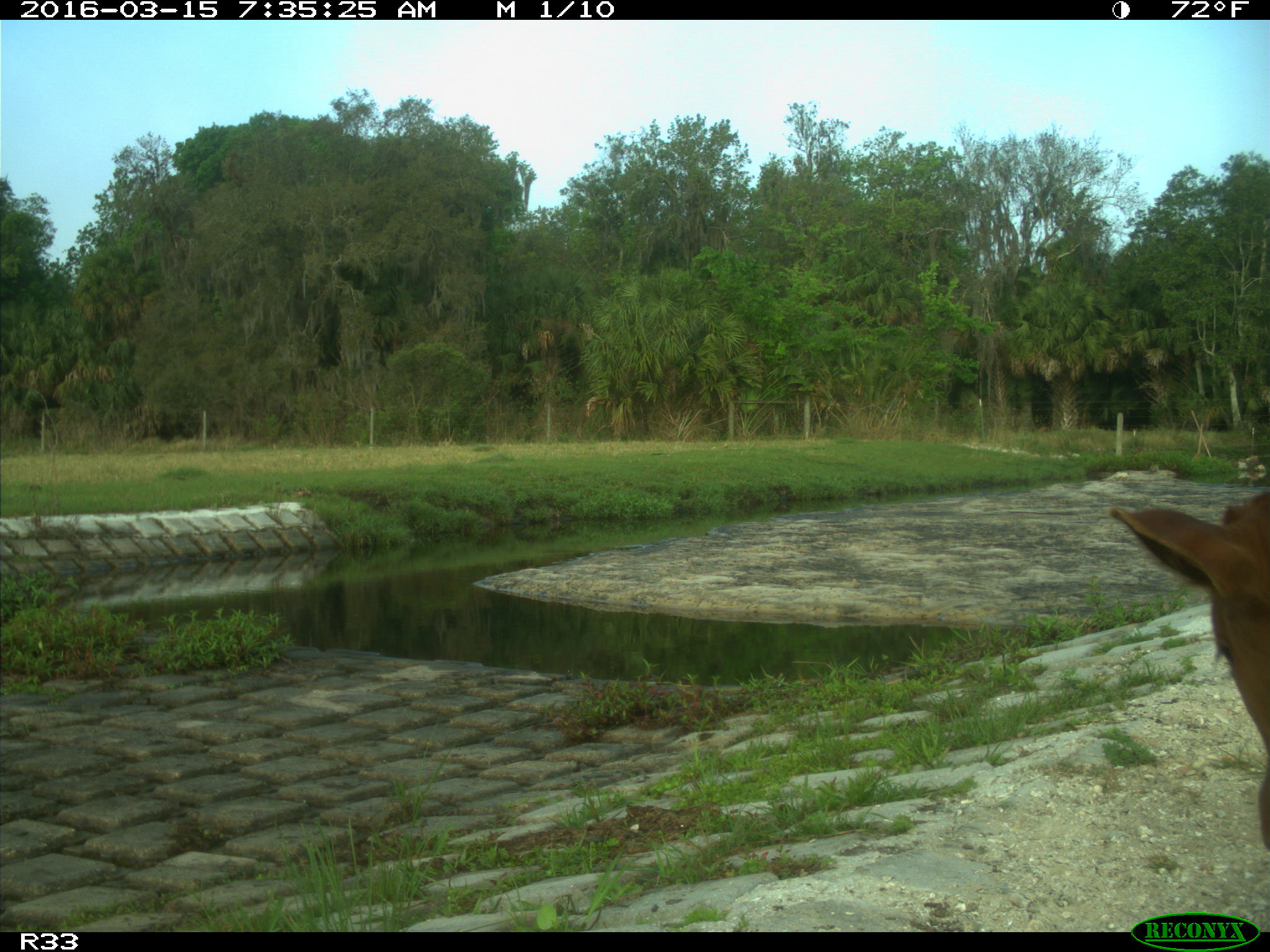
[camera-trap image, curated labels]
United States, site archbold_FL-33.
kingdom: Animalia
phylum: Chordata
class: Mammalia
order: Artiodactyla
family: Bovidae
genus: Bos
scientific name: Bos taurus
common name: domestic cow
Bos taurus (domestic cow).